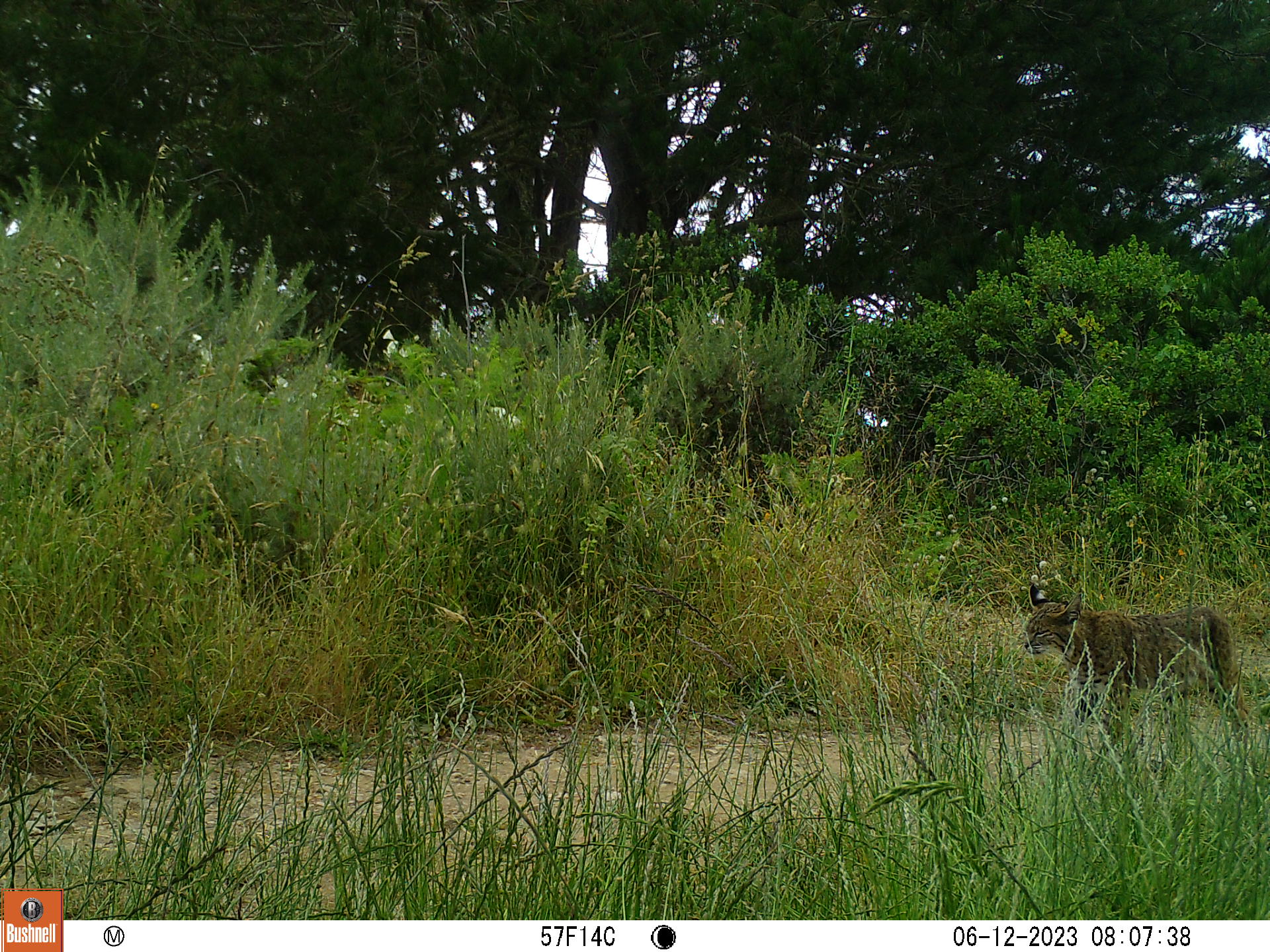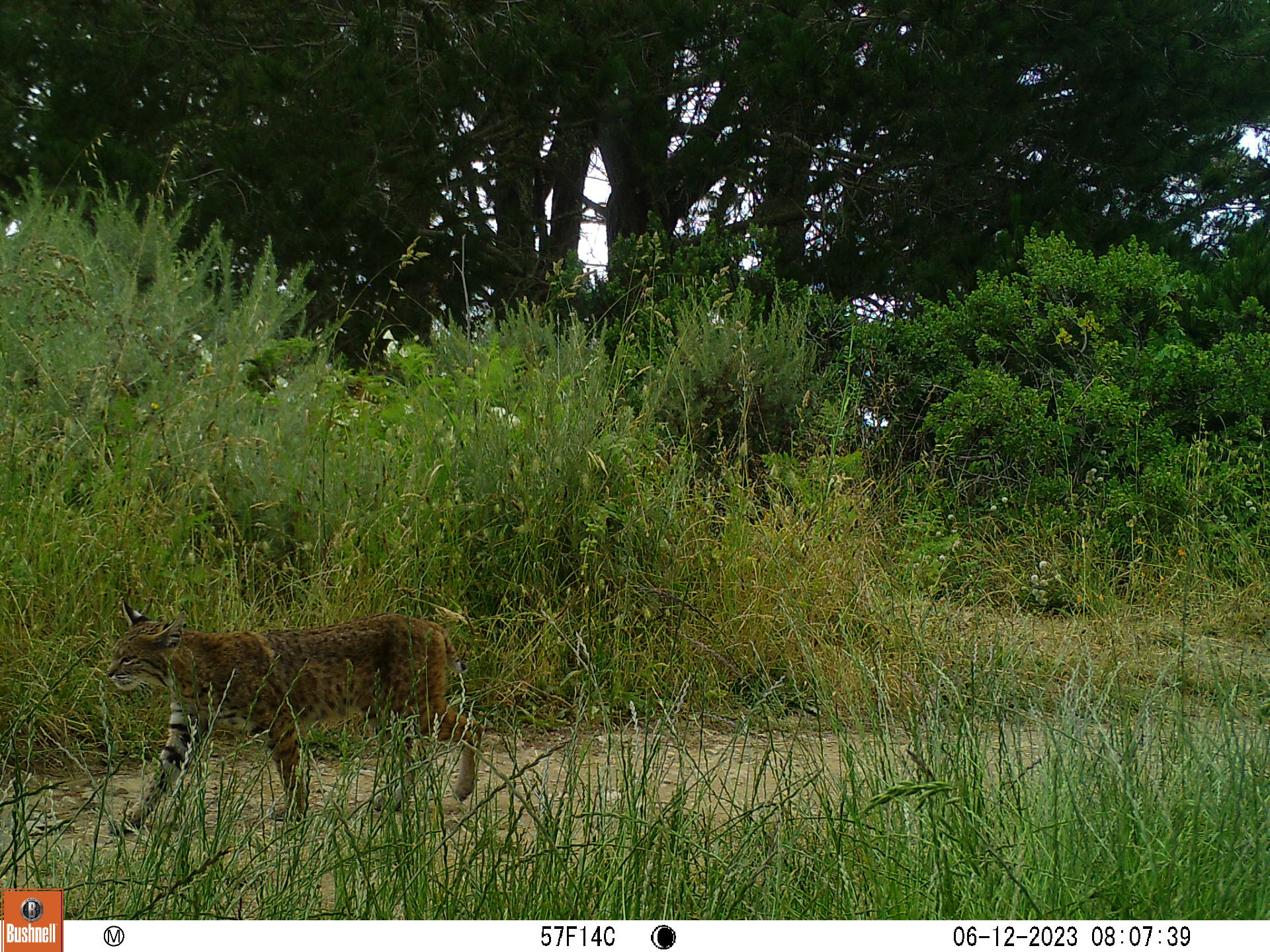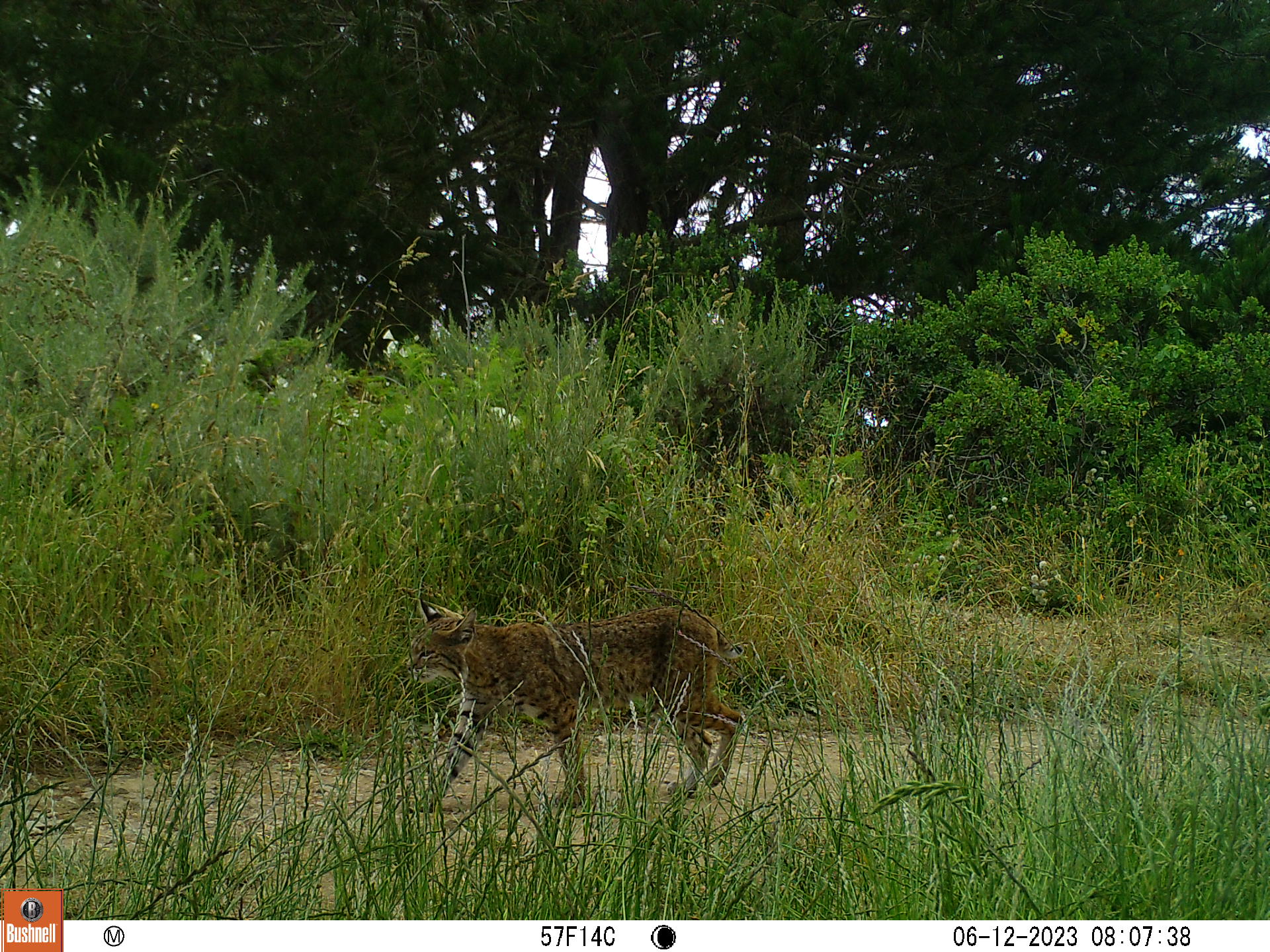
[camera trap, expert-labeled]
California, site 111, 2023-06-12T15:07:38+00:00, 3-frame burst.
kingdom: Animalia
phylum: Chordata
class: Mammalia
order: Carnivora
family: Felidae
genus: Lynx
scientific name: Lynx rufus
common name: bobcat